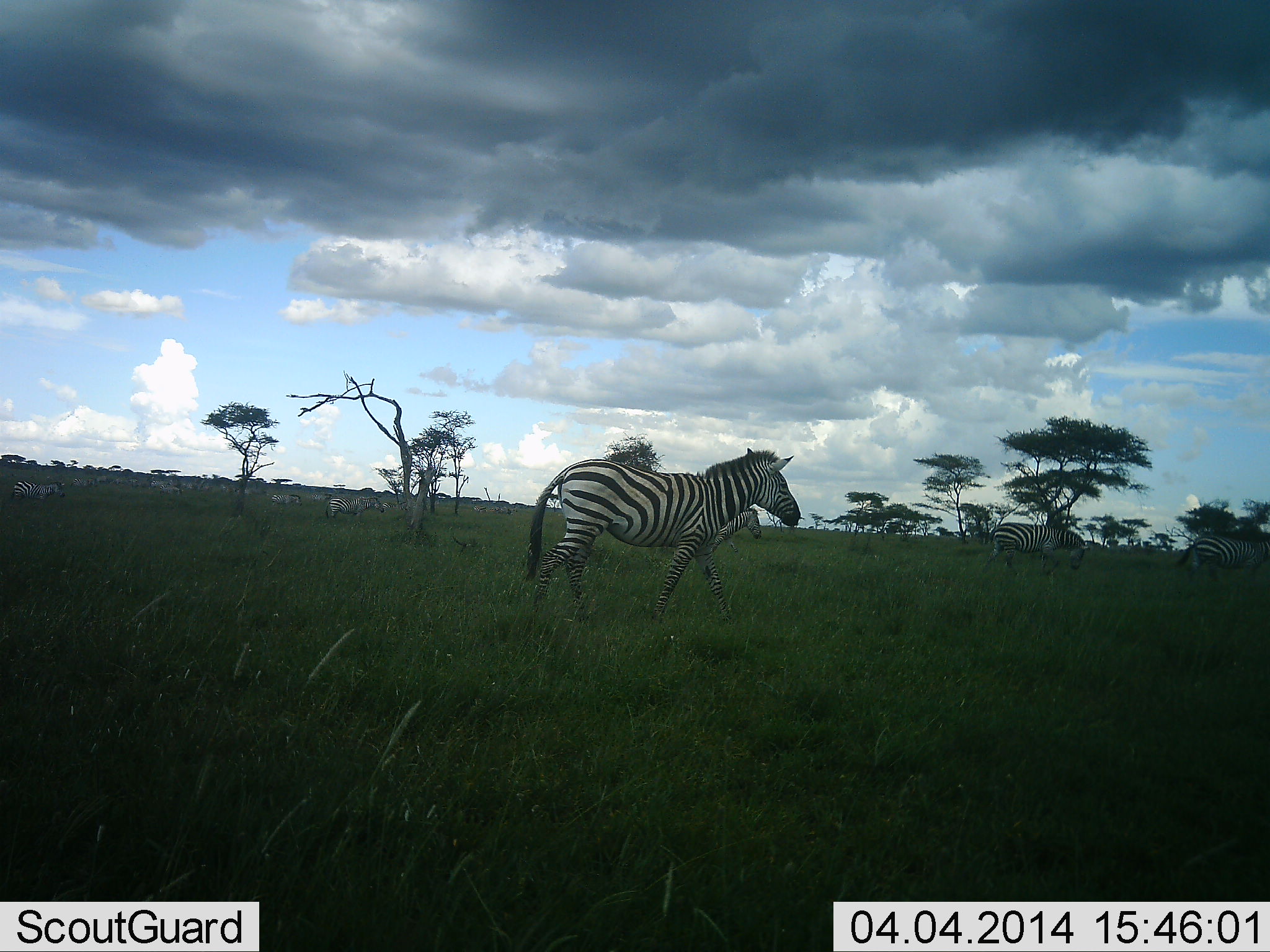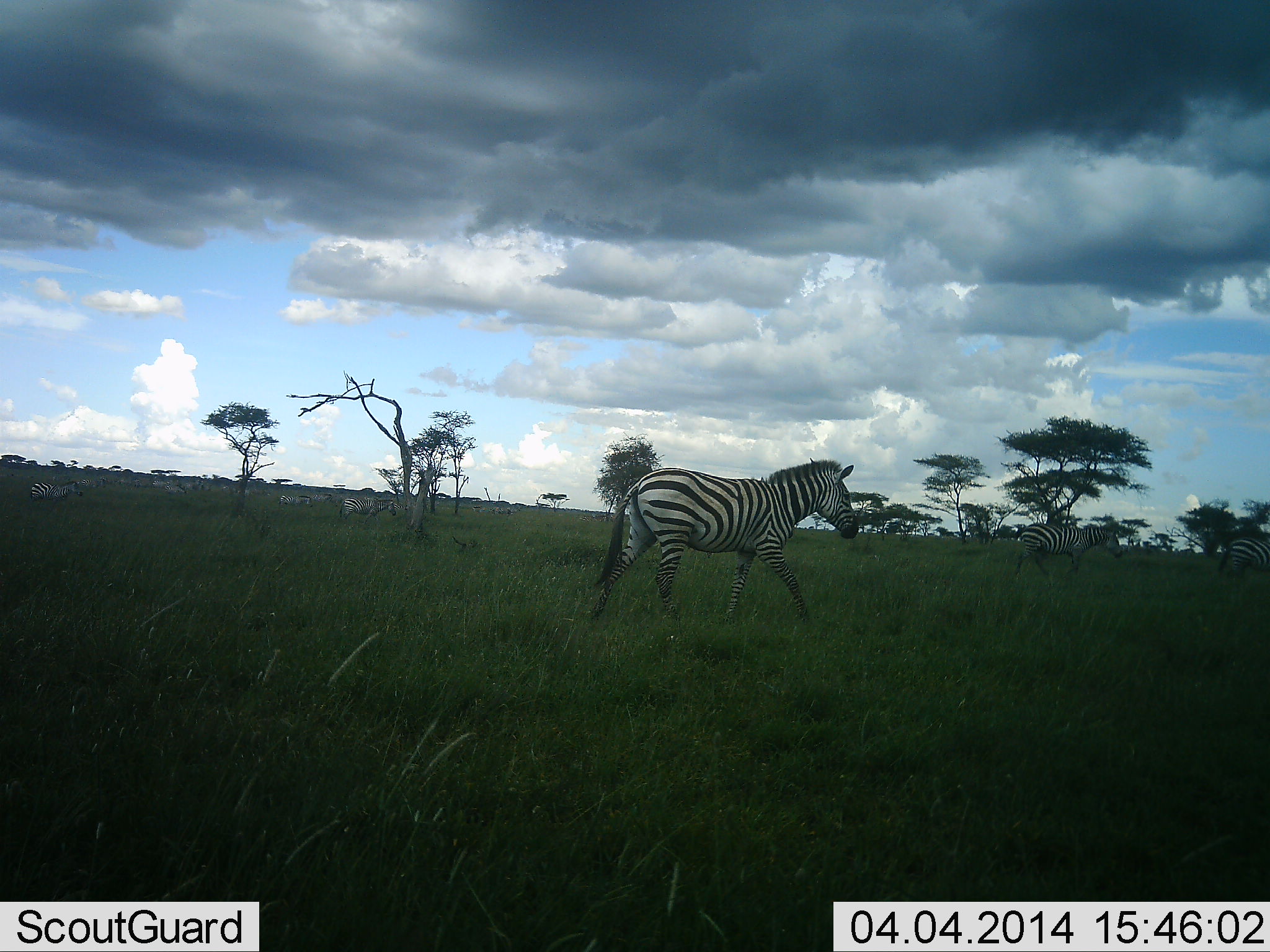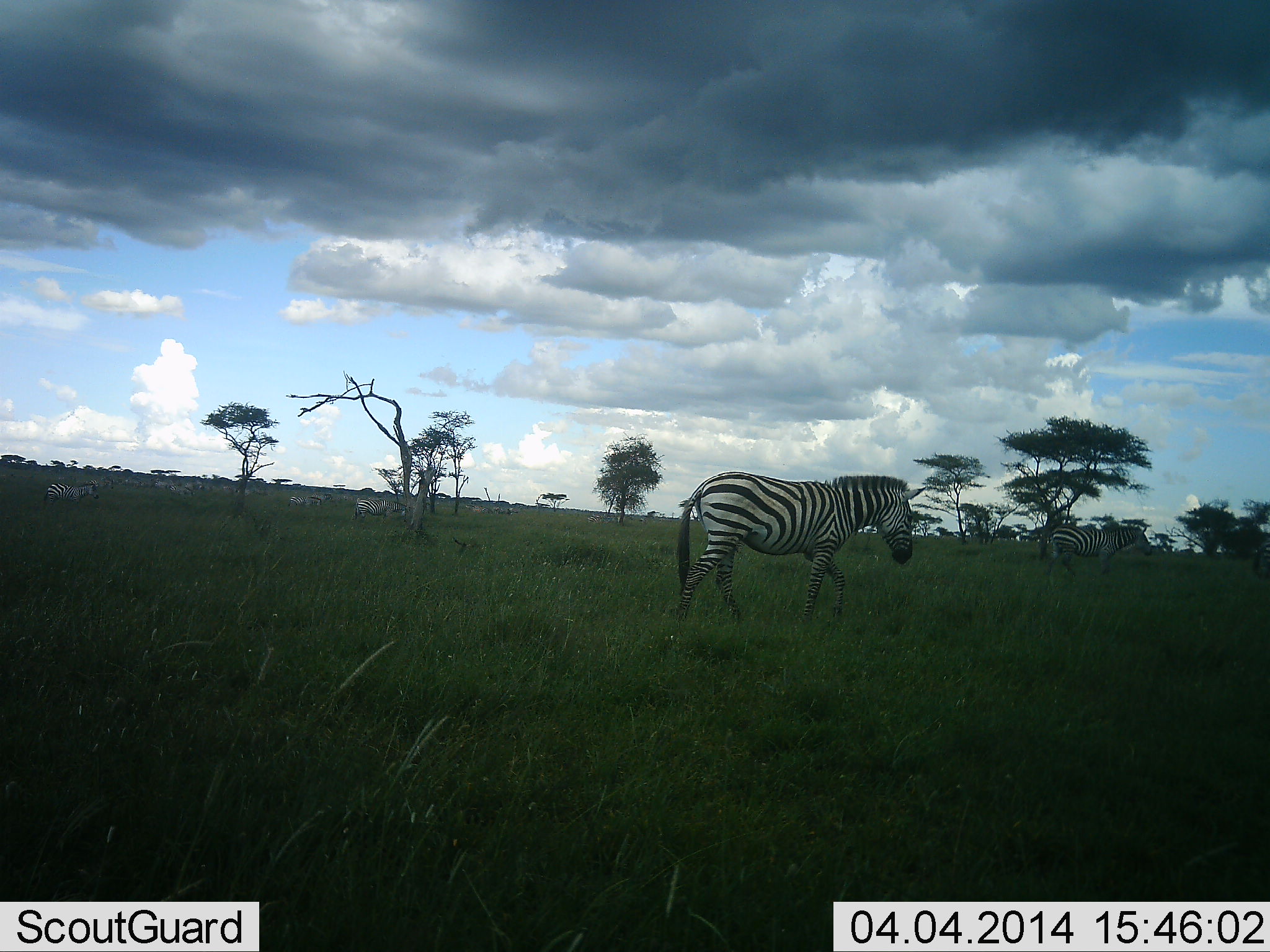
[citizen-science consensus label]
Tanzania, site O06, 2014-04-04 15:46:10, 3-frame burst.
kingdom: Animalia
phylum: Chordata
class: Mammalia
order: Perissodactyla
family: Equidae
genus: Equus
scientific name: Equus quagga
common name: plains zebra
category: zebra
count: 11-50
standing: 0%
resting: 0%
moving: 100%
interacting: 0%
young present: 0%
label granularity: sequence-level